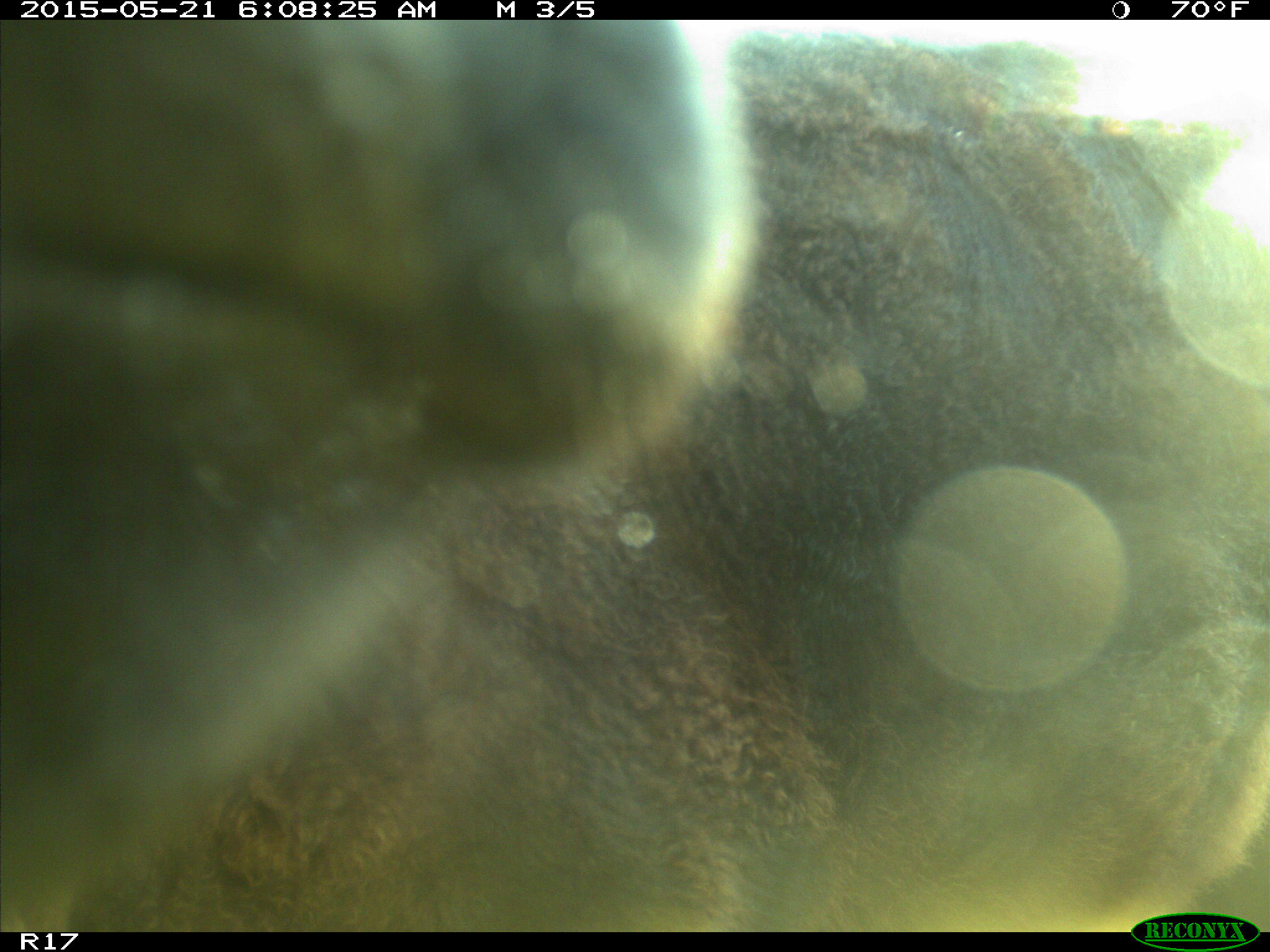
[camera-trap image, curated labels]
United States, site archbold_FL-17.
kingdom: Animalia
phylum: Chordata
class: Mammalia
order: Artiodactyla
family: Bovidae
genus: Bos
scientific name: Bos taurus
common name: domestic cow